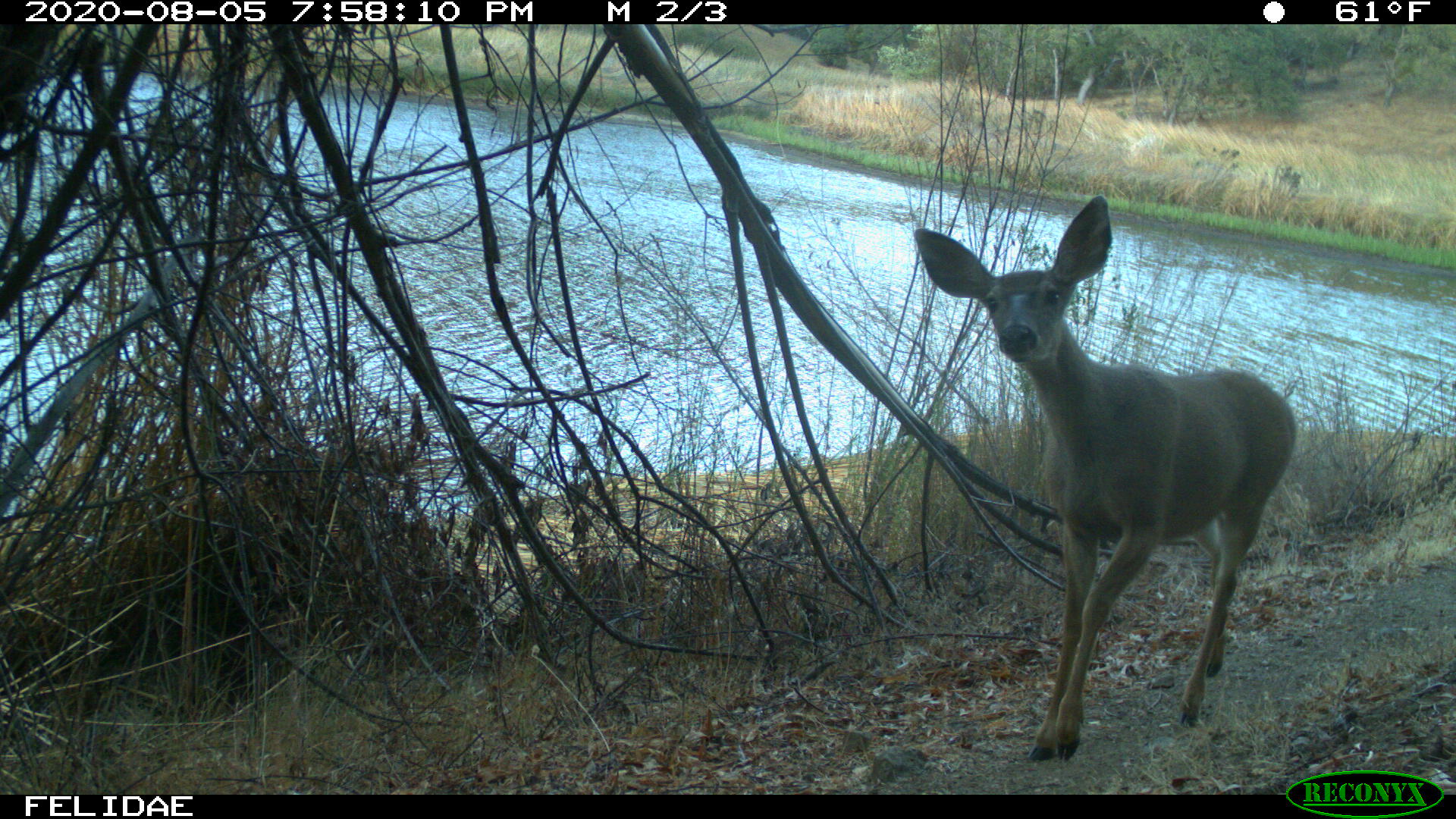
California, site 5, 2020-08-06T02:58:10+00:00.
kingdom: Animalia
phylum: Chordata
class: Mammalia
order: Artiodactyla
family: Cervidae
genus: Odocoileus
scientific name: Odocoileus hemionus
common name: mule deer